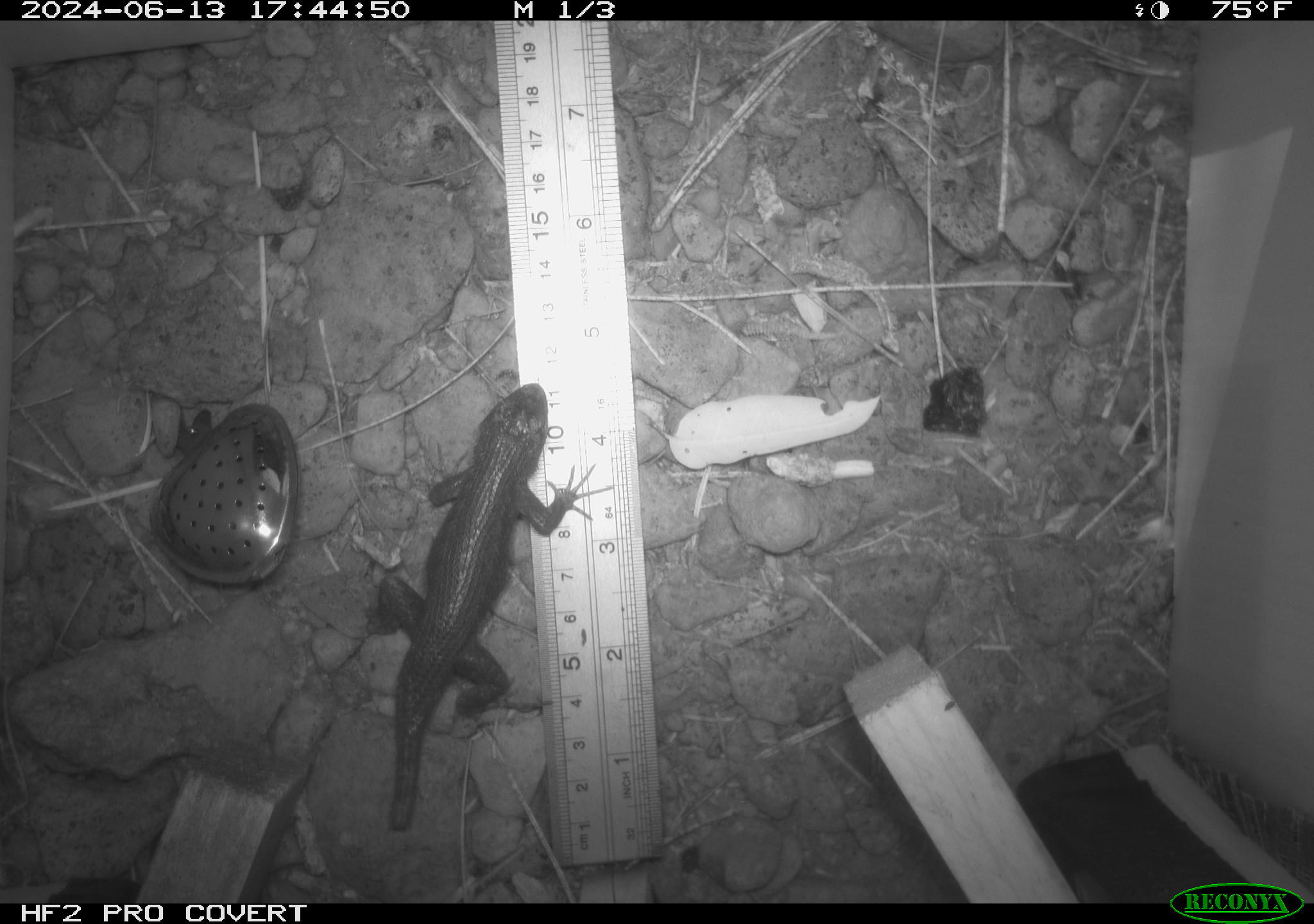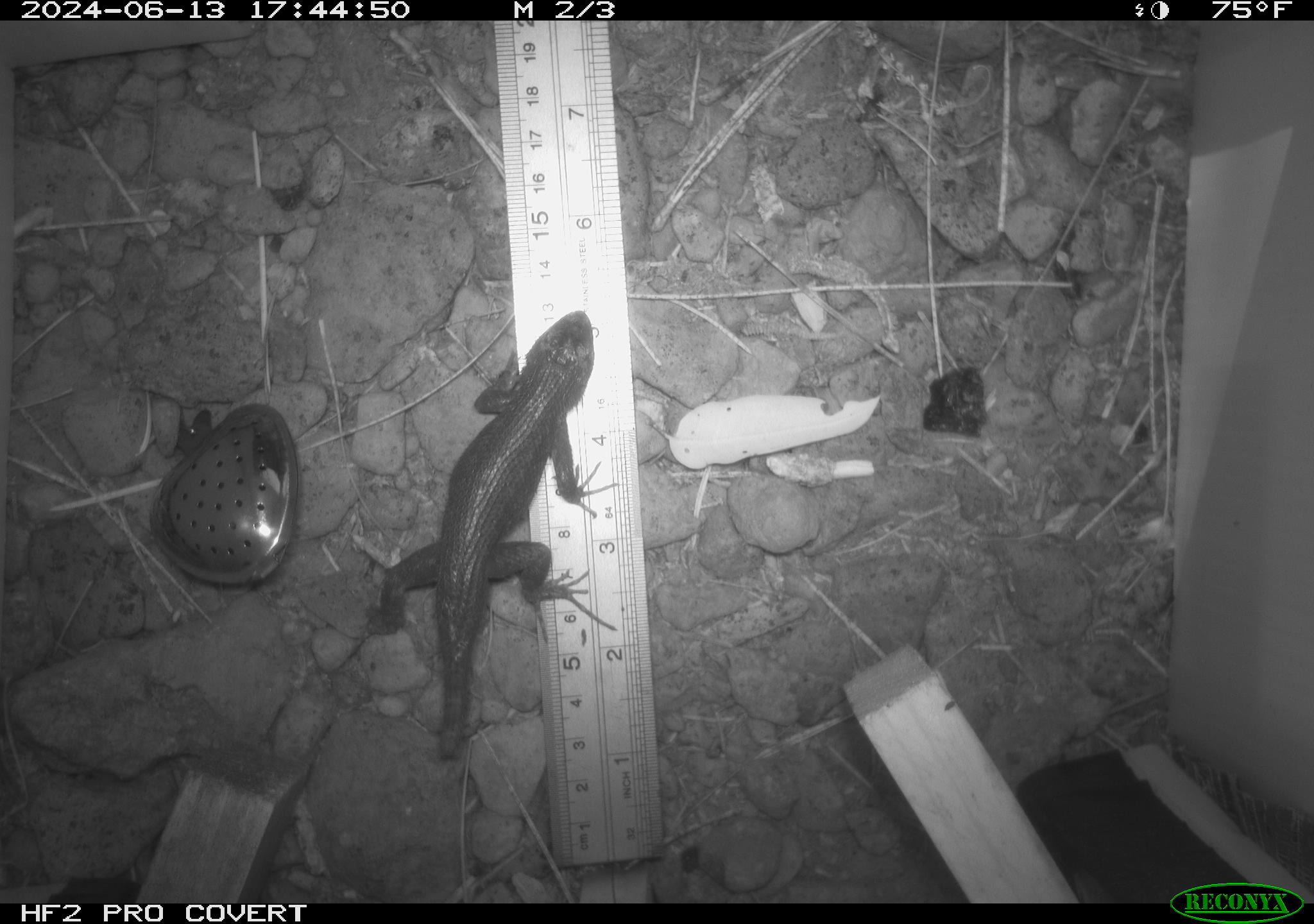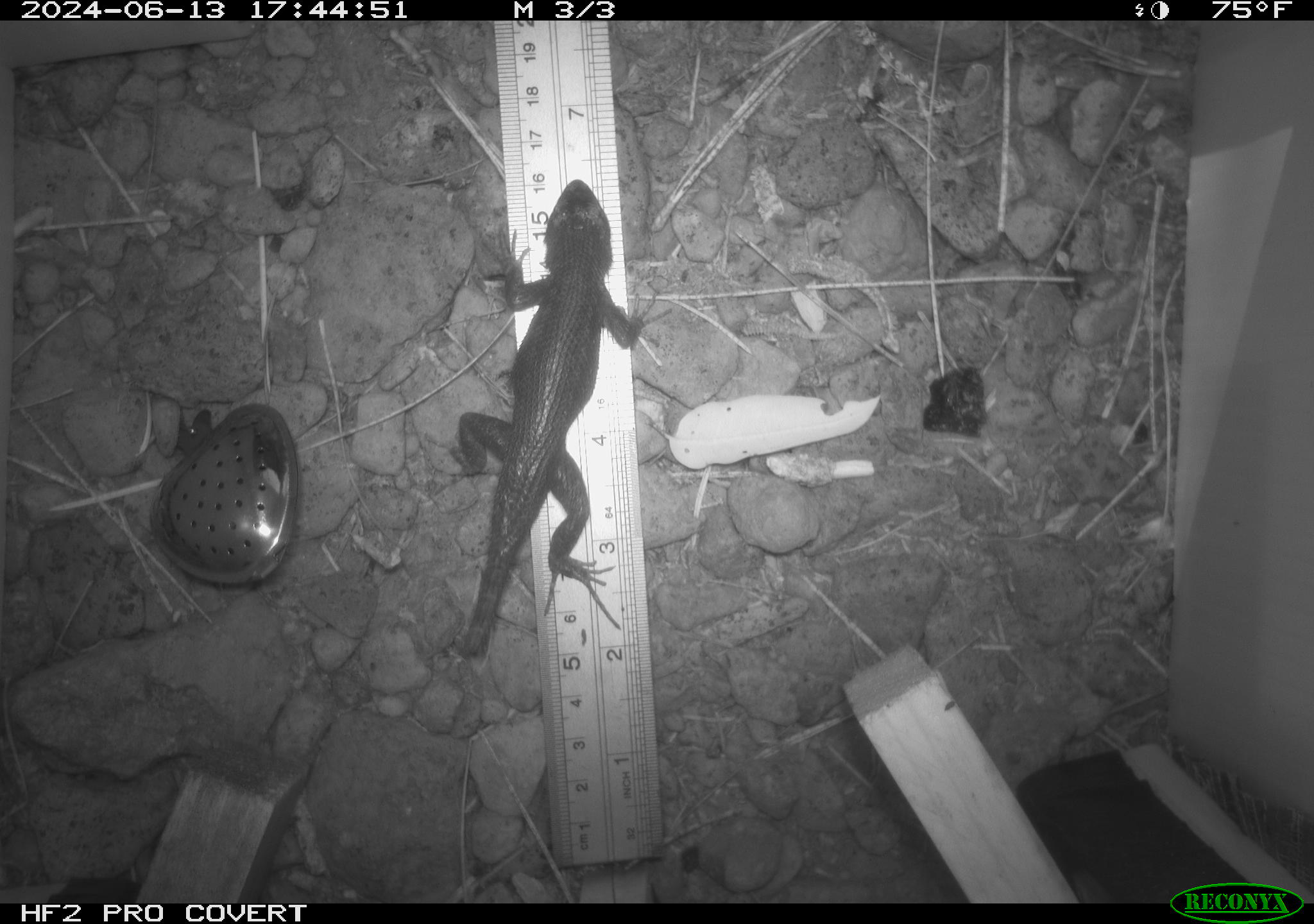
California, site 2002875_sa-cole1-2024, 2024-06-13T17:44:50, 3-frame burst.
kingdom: Animalia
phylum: Chordata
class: Reptilia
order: Squamata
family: Phrynosomatidae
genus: Sceloporus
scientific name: Sceloporus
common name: spiny lizards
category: sceloporus species